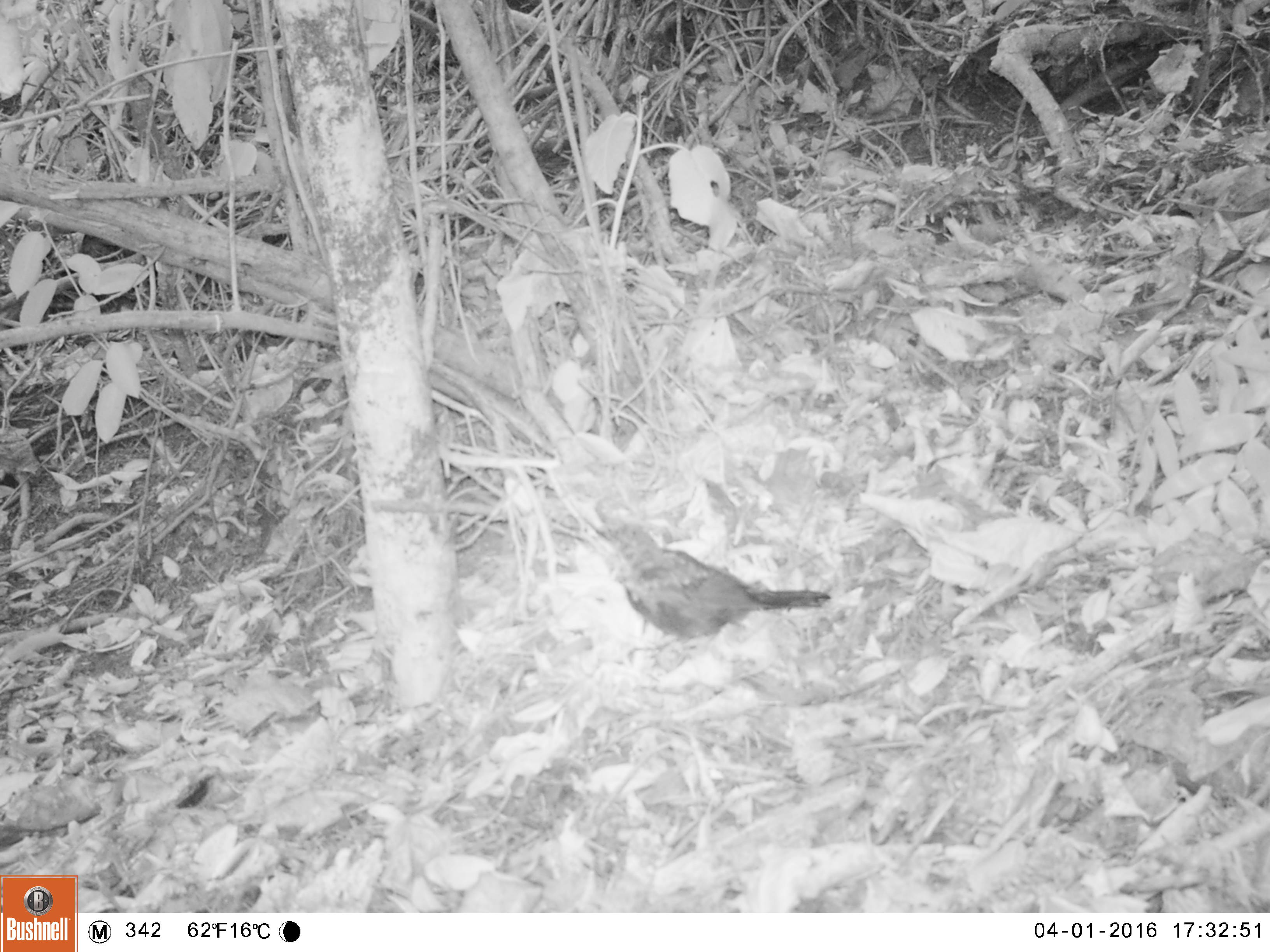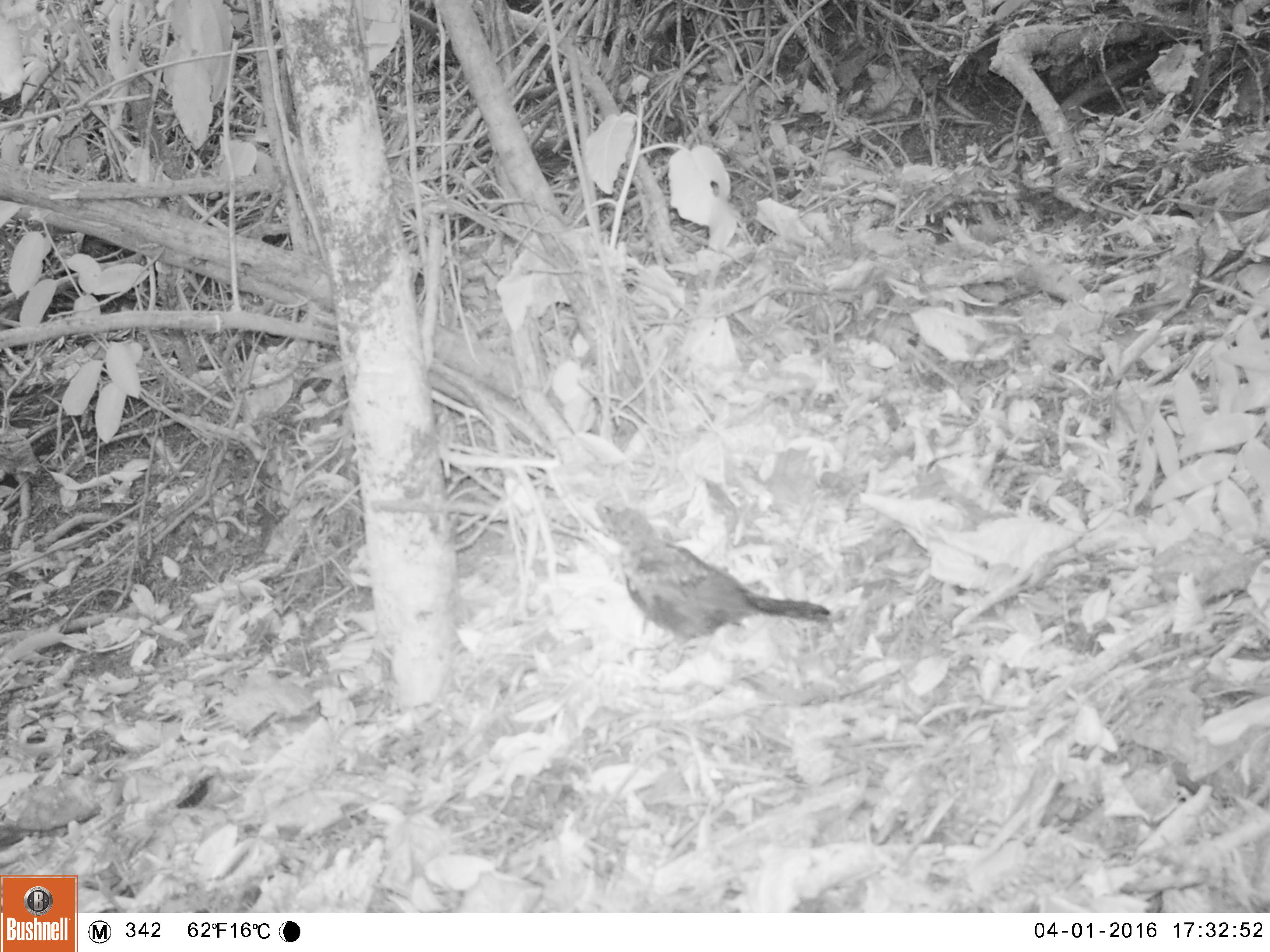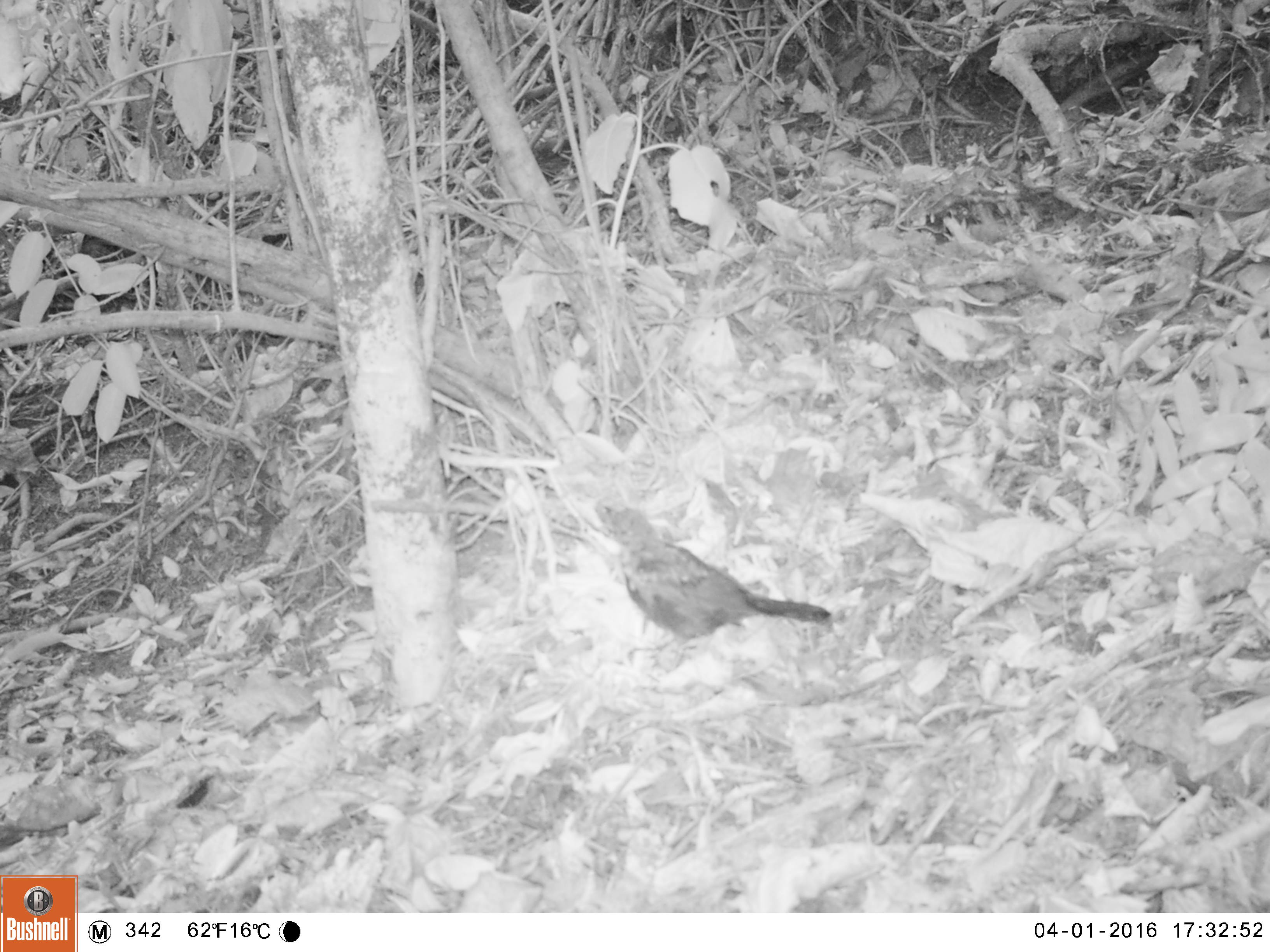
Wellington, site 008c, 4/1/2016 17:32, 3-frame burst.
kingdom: Animalia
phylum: Chordata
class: Aves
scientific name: Aves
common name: bird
Bird (Aves).